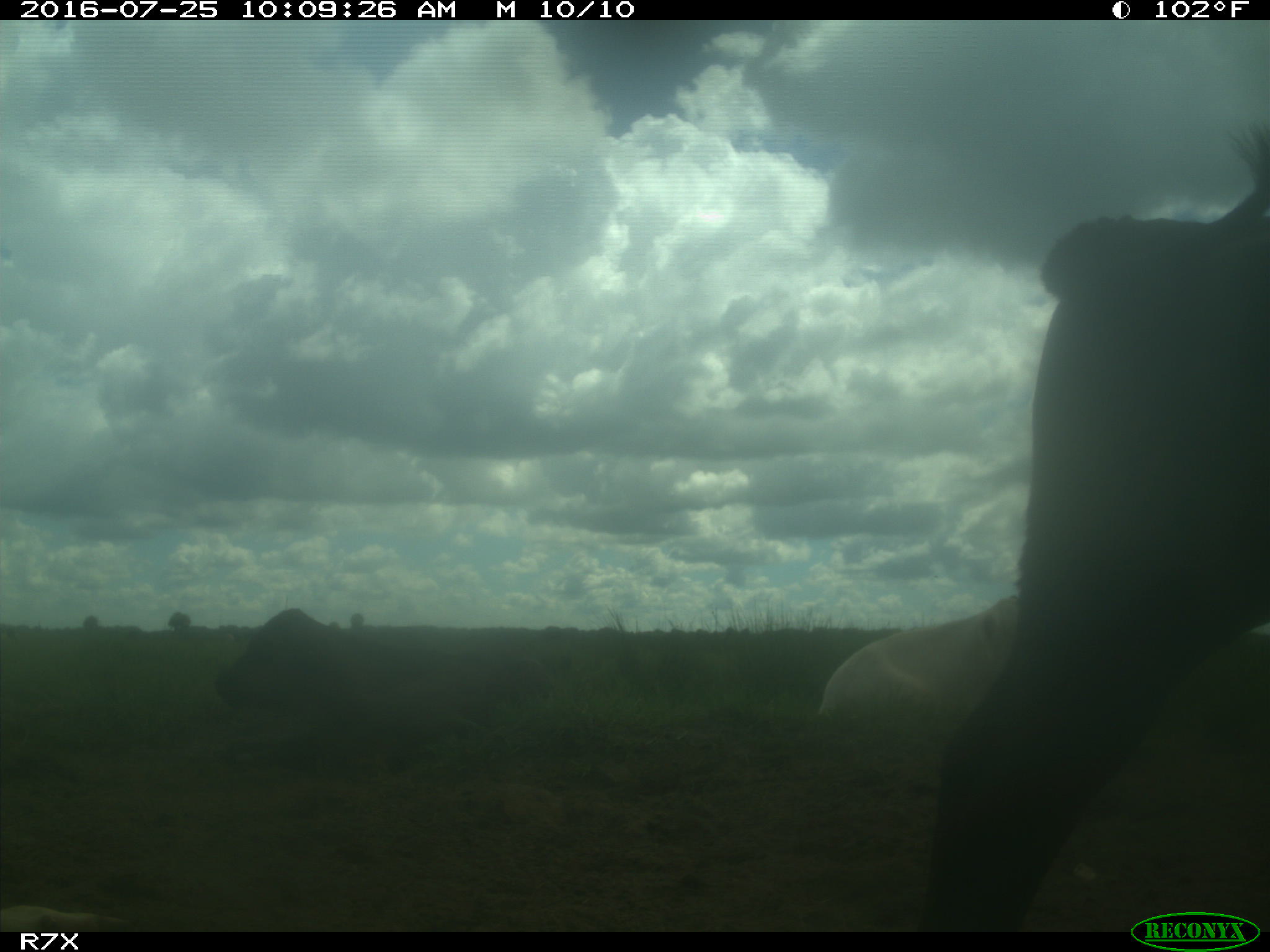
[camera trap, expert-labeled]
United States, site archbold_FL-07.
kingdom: Animalia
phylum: Chordata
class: Mammalia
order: Artiodactyla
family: Bovidae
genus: Bos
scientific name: Bos taurus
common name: domestic cow